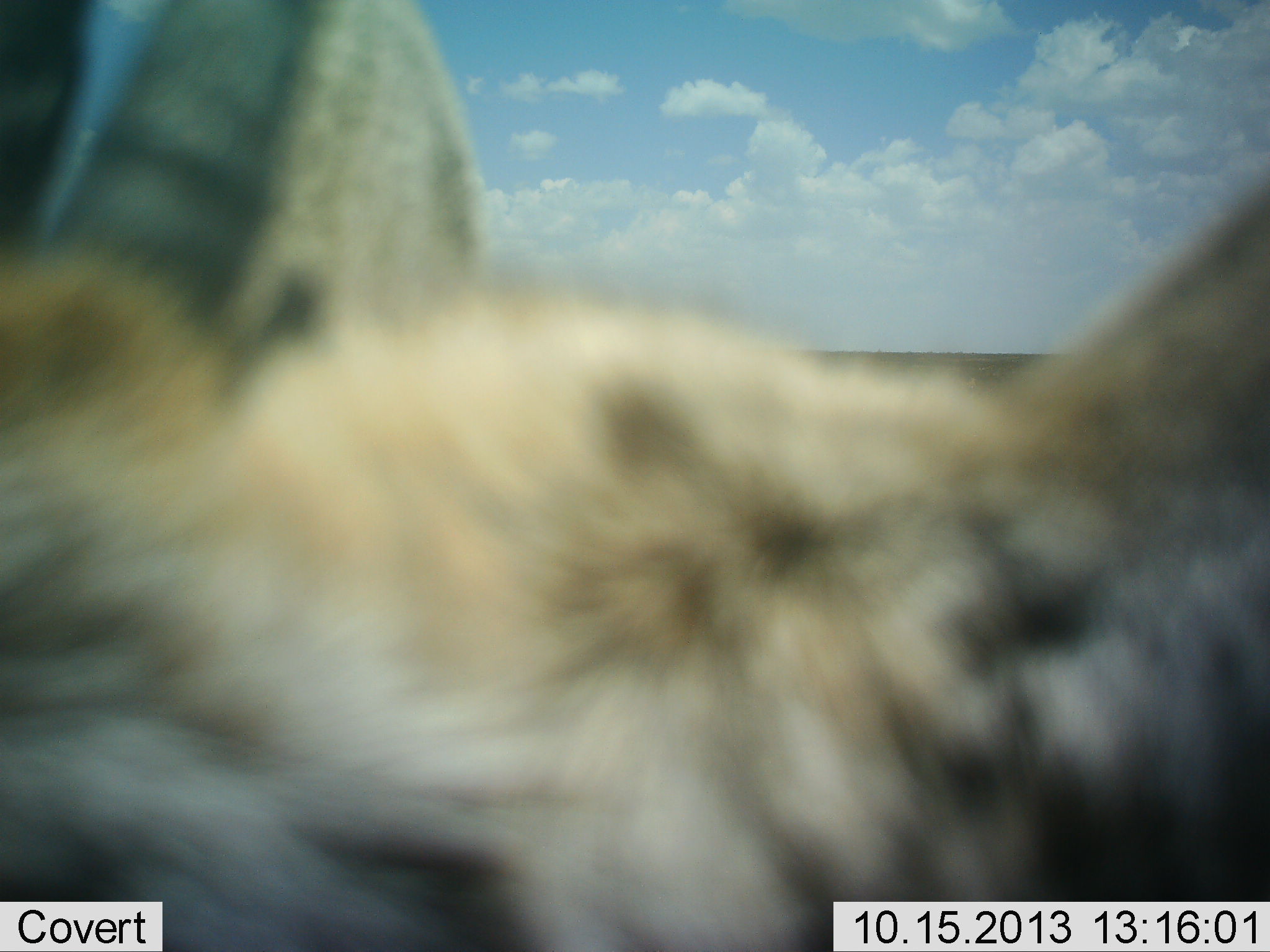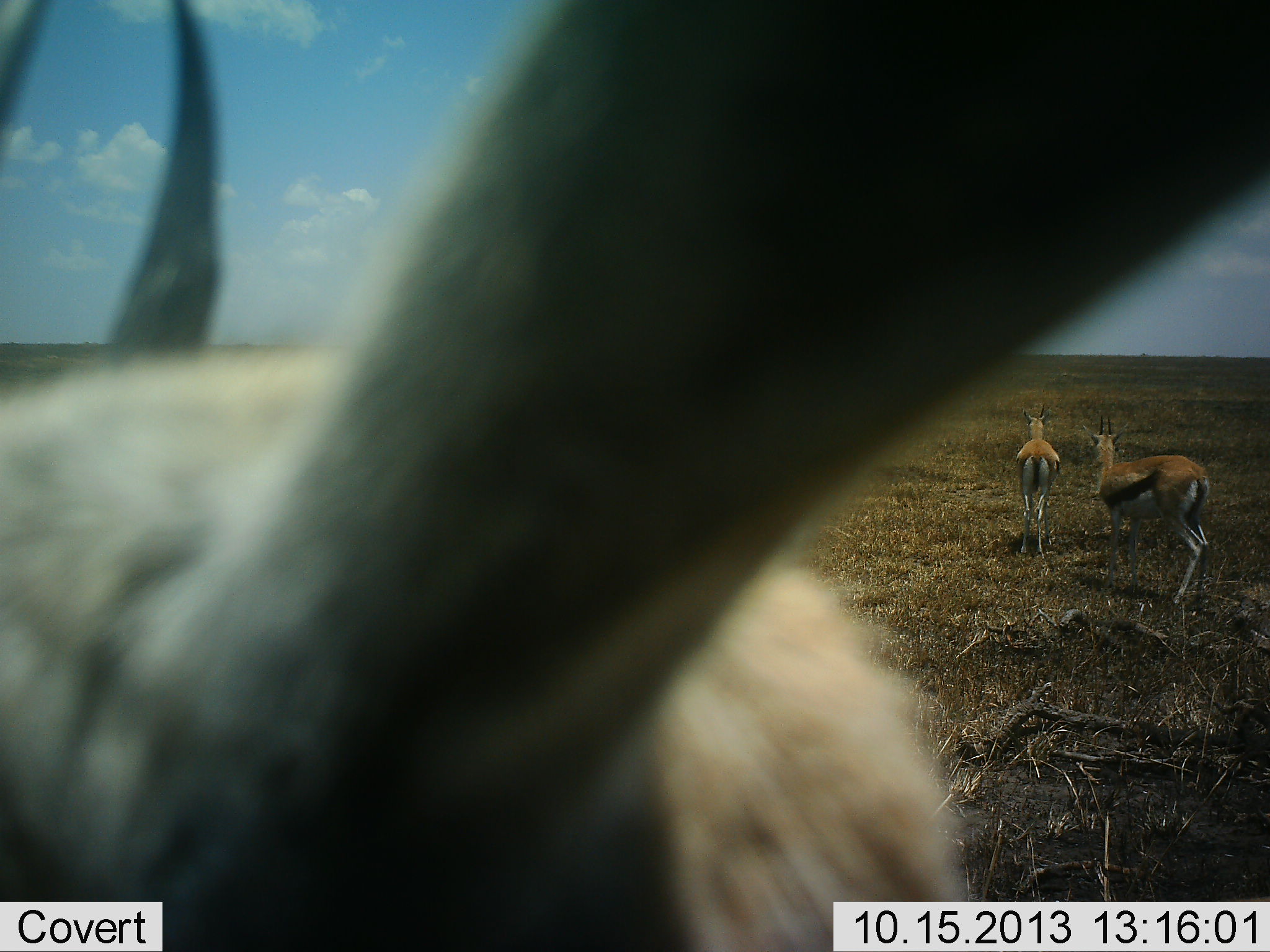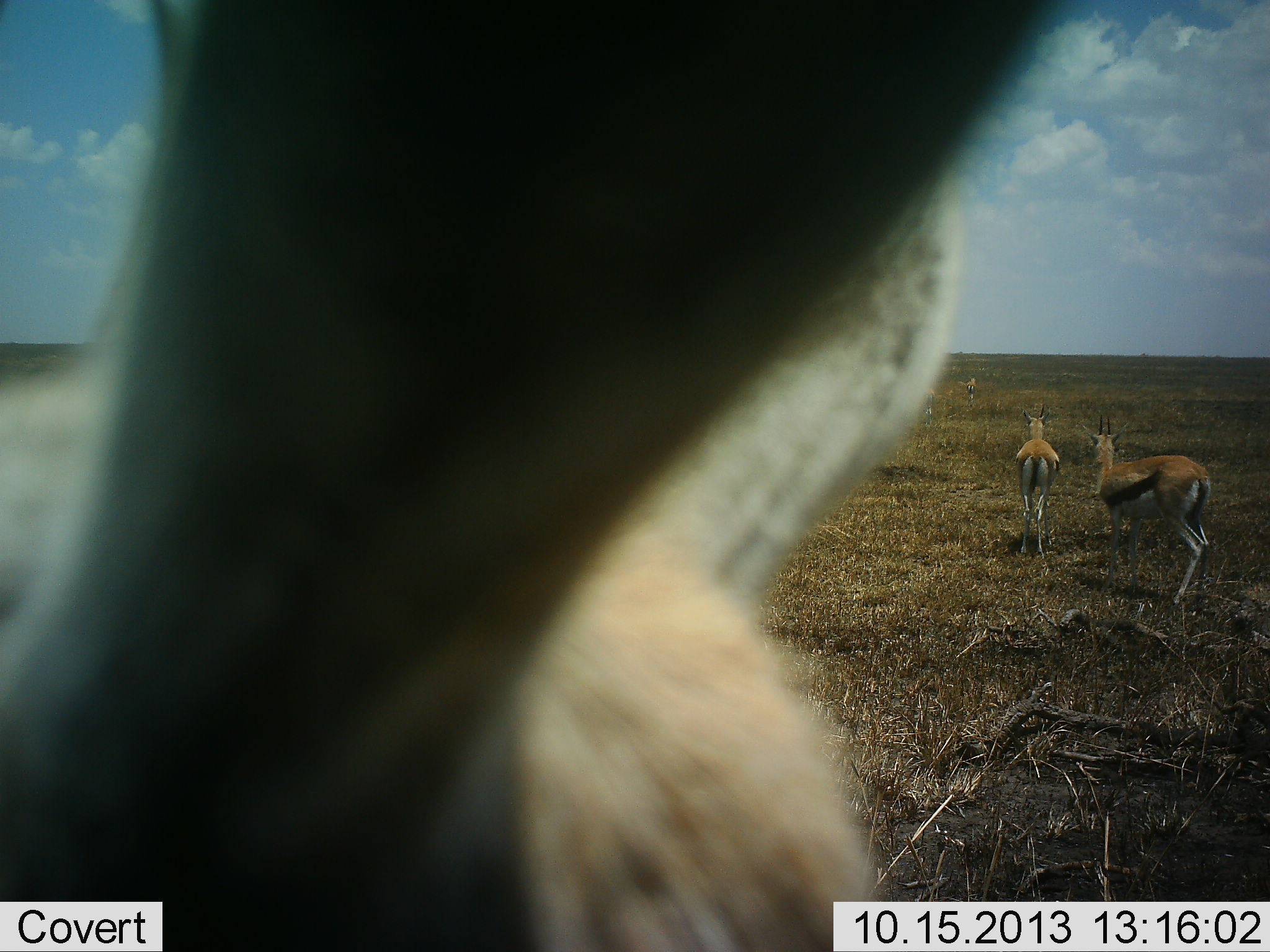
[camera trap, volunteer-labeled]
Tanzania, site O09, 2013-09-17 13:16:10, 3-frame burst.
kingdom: Animalia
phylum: Chordata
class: Mammalia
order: Artiodactyla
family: Bovidae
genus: Eudorcas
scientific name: Eudorcas thomsonii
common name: thomson's gazelle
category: gazellethomsons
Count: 3.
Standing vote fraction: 96%.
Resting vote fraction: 0%.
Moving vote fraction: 20%.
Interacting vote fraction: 12%.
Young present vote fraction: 0%.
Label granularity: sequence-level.